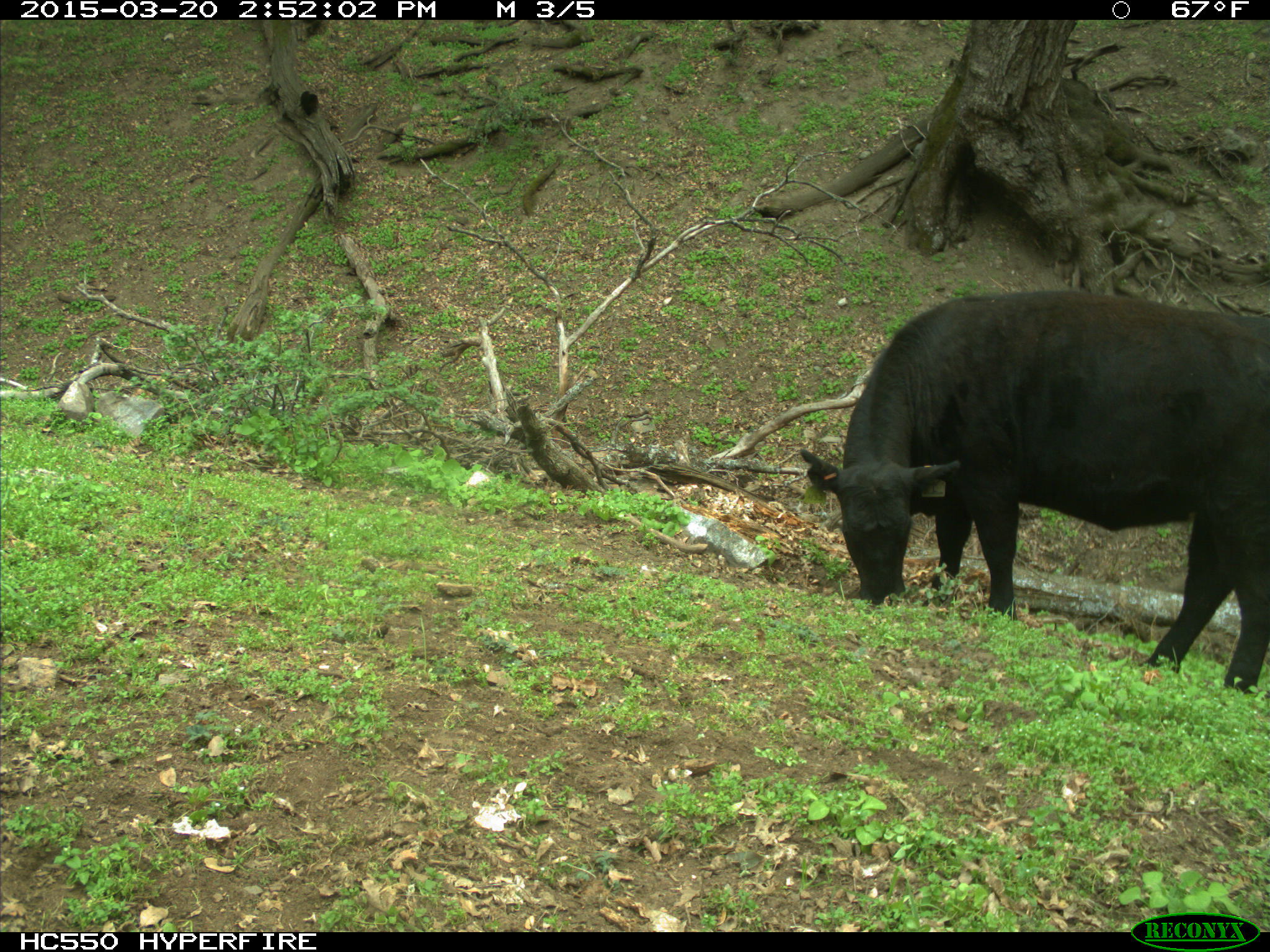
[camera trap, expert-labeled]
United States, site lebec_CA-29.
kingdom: Animalia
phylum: Chordata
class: Mammalia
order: Artiodactyla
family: Bovidae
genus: Bos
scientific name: Bos taurus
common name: domestic cow